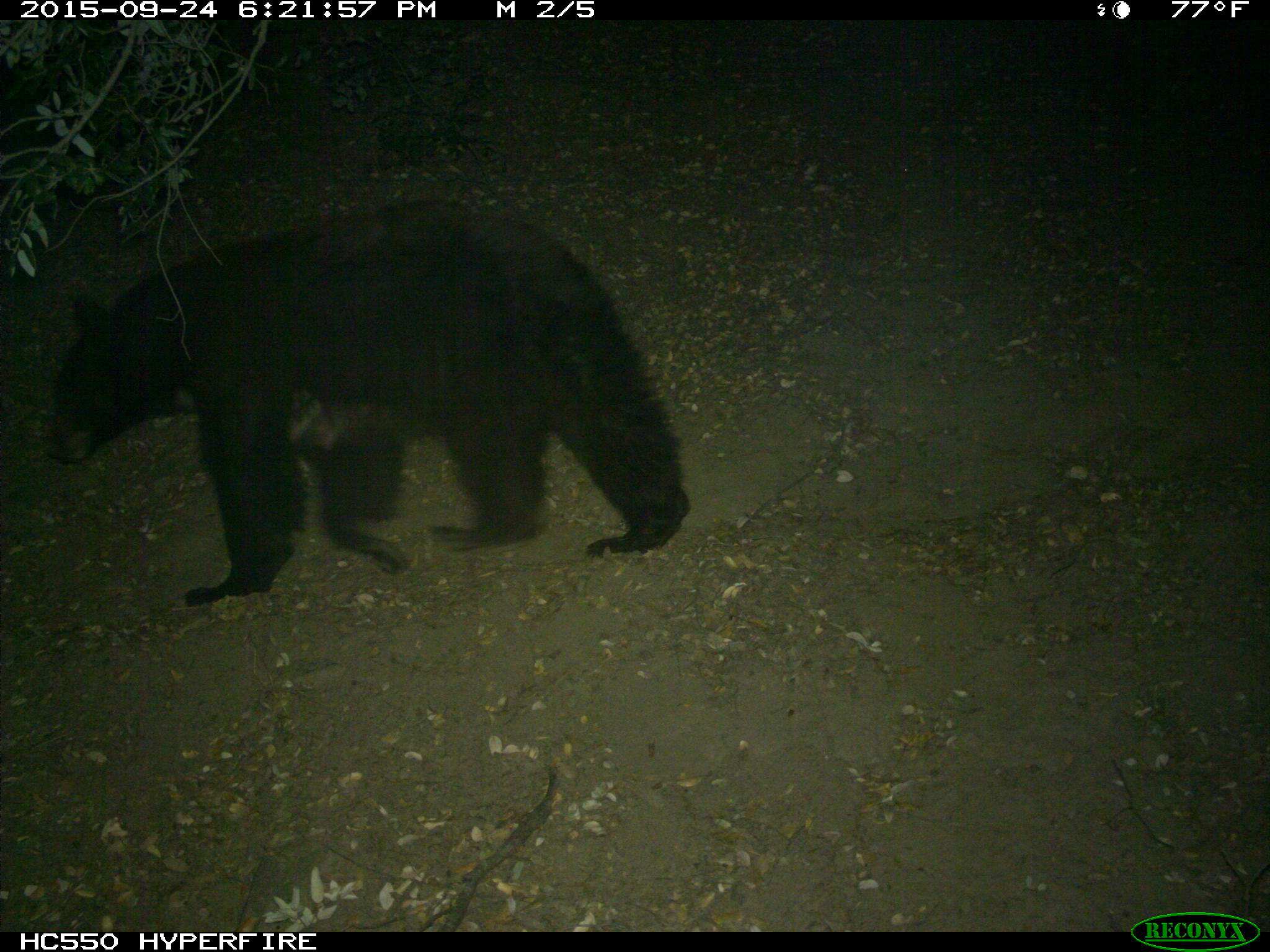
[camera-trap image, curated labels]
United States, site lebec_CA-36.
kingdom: Animalia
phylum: Chordata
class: Mammalia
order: Carnivora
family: Ursidae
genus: Ursus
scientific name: Ursus americanus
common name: american black bear